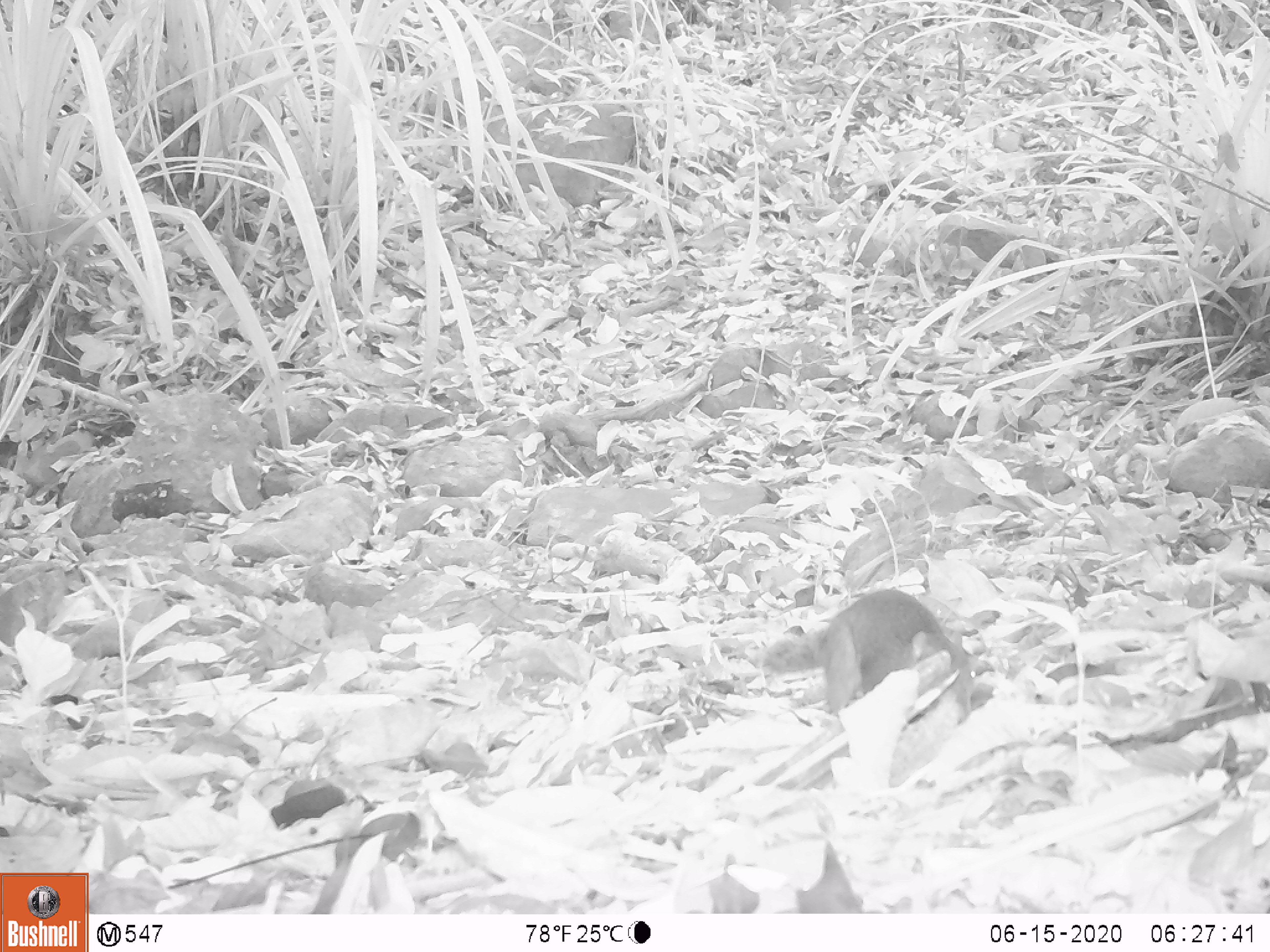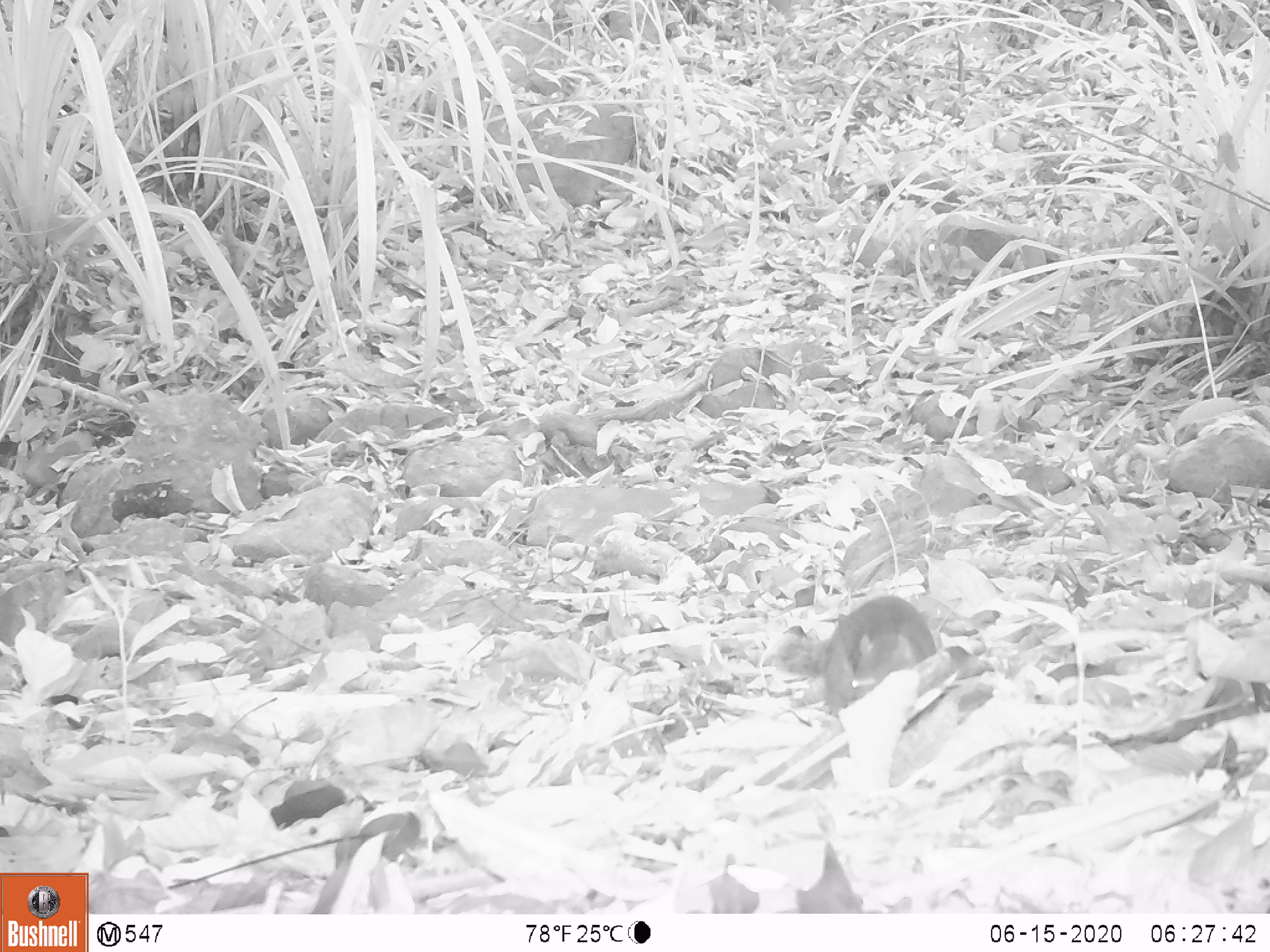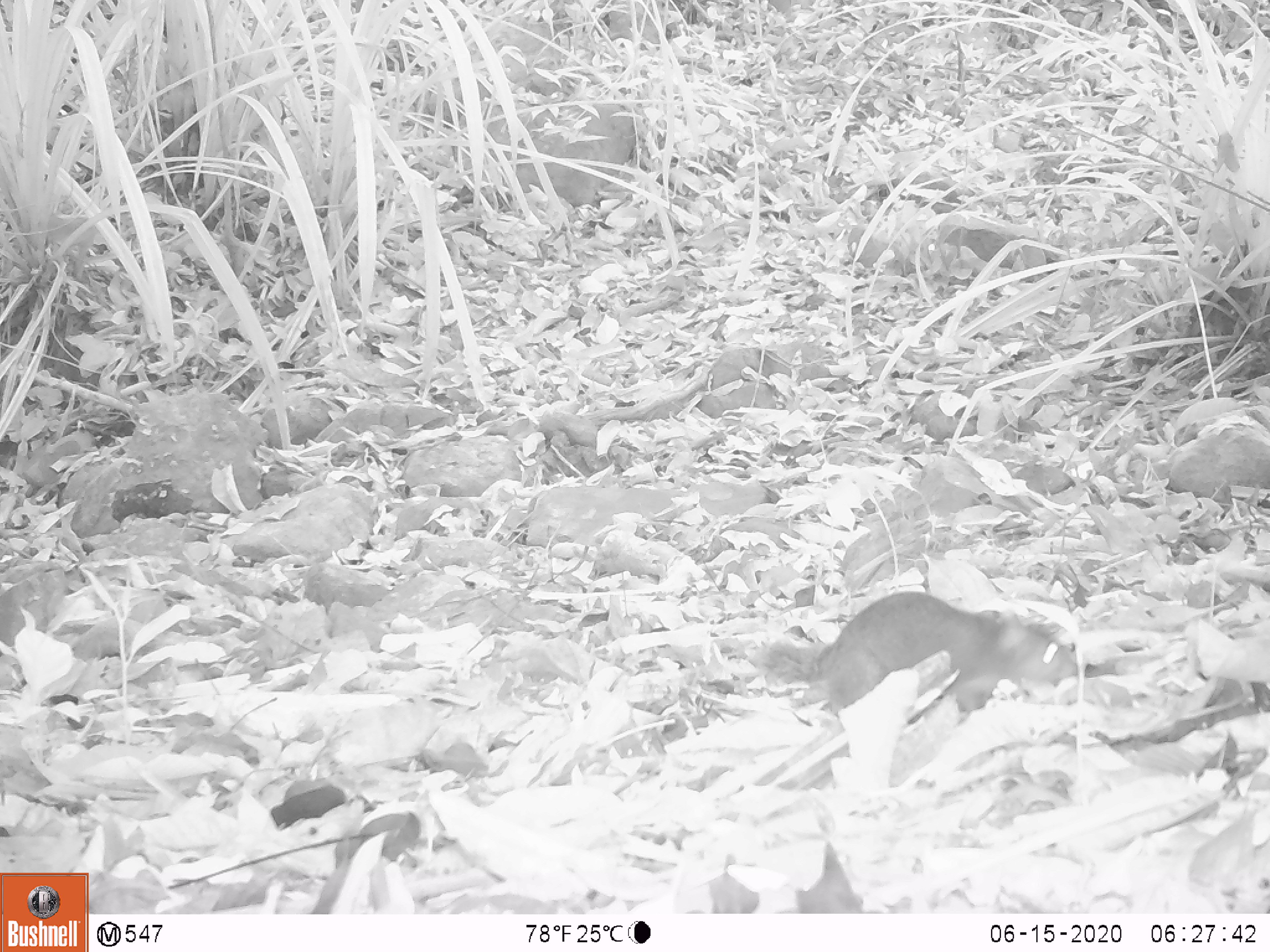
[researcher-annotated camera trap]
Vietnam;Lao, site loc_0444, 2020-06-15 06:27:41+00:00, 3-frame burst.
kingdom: Animalia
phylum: Chordata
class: Mammalia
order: Rodentia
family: Sciuridae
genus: Dremomys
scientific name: Dremomys rufigenis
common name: red-cheeked squirrel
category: red cheeked squirrel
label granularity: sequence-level